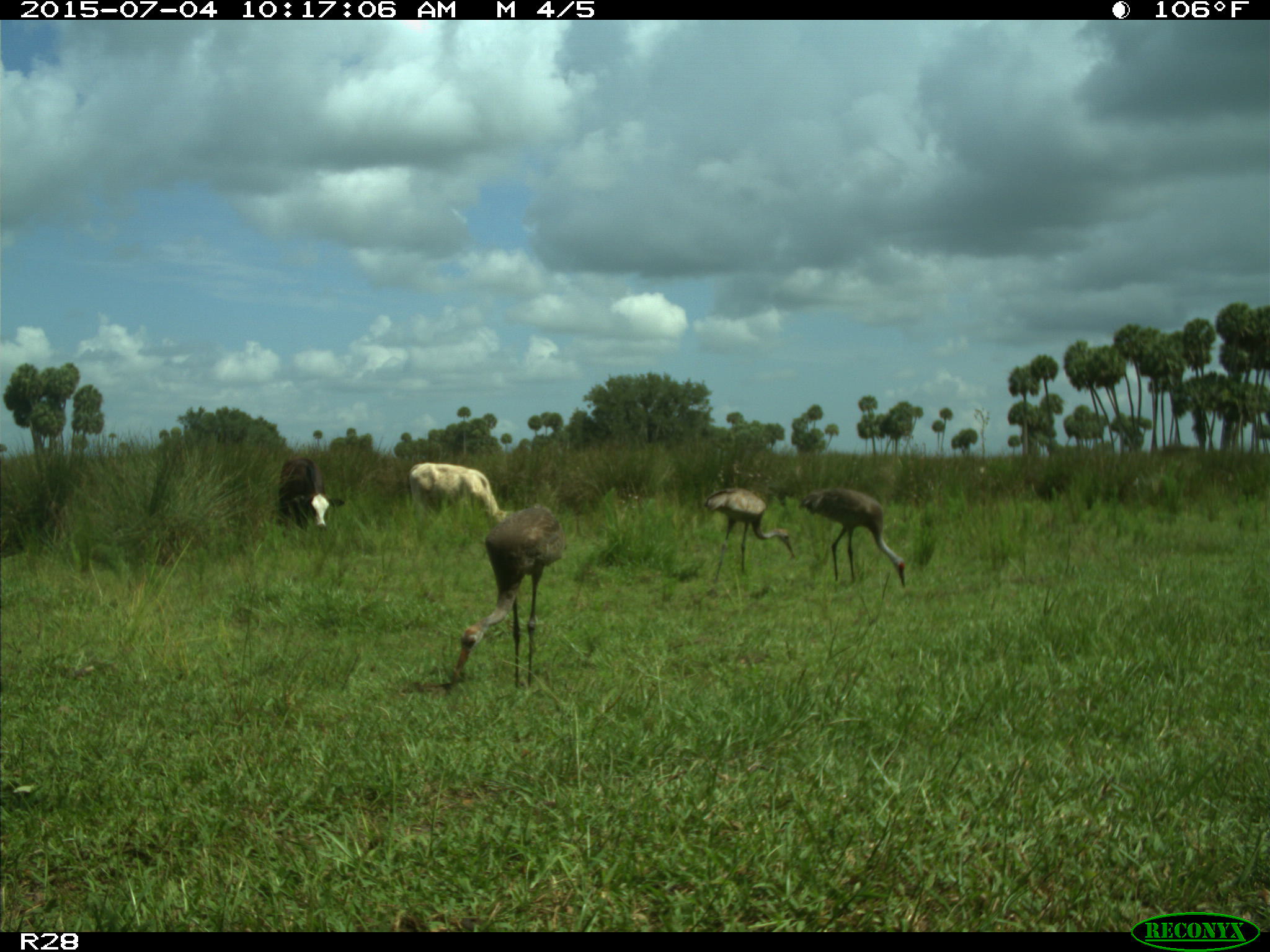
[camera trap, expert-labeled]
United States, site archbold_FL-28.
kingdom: Animalia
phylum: Chordata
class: Mammalia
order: Artiodactyla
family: Bovidae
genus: Bos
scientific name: Bos taurus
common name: domestic cow